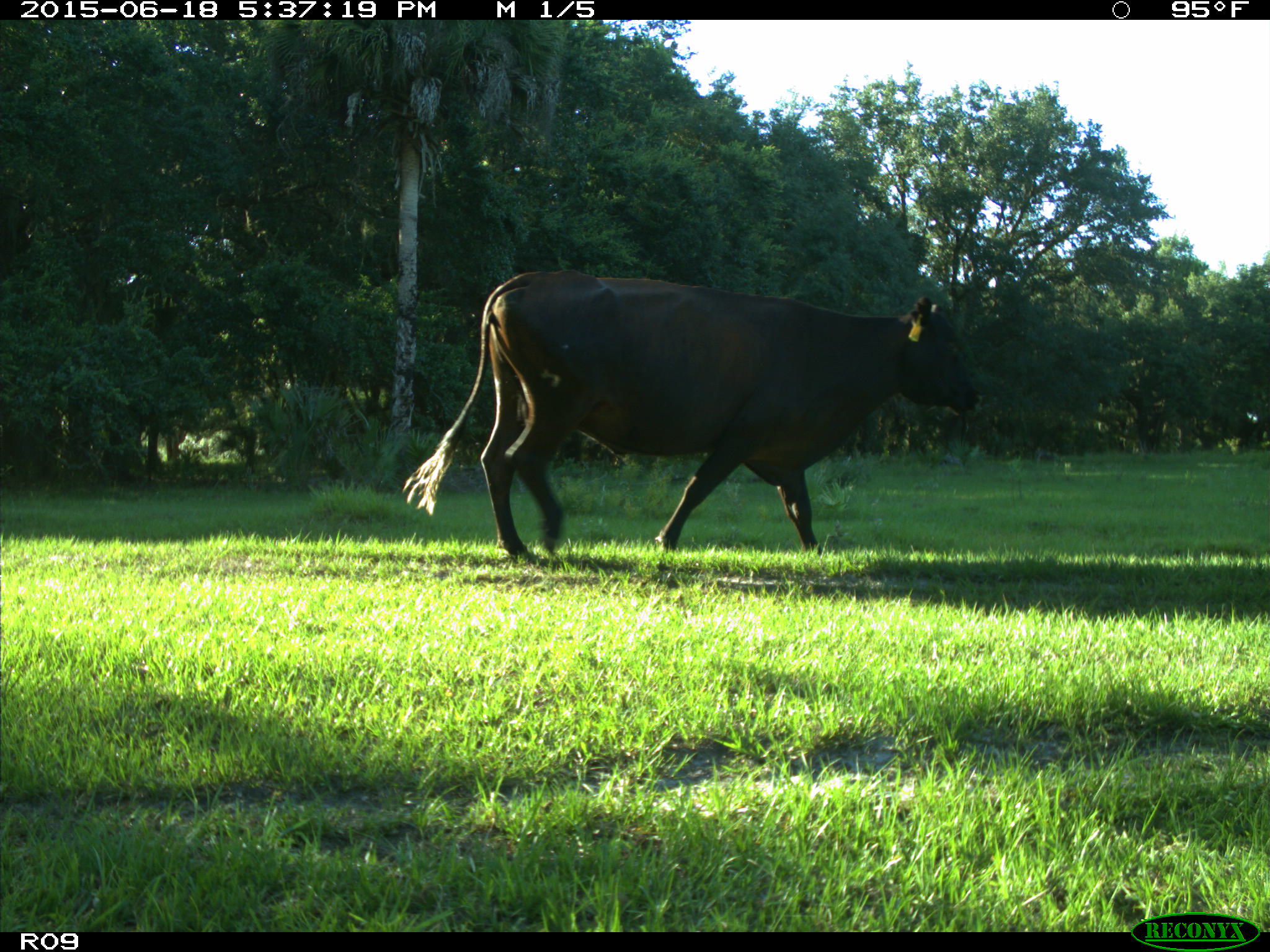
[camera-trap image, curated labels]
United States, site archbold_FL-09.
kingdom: Animalia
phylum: Chordata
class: Mammalia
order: Artiodactyla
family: Bovidae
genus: Bos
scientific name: Bos taurus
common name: domestic cow